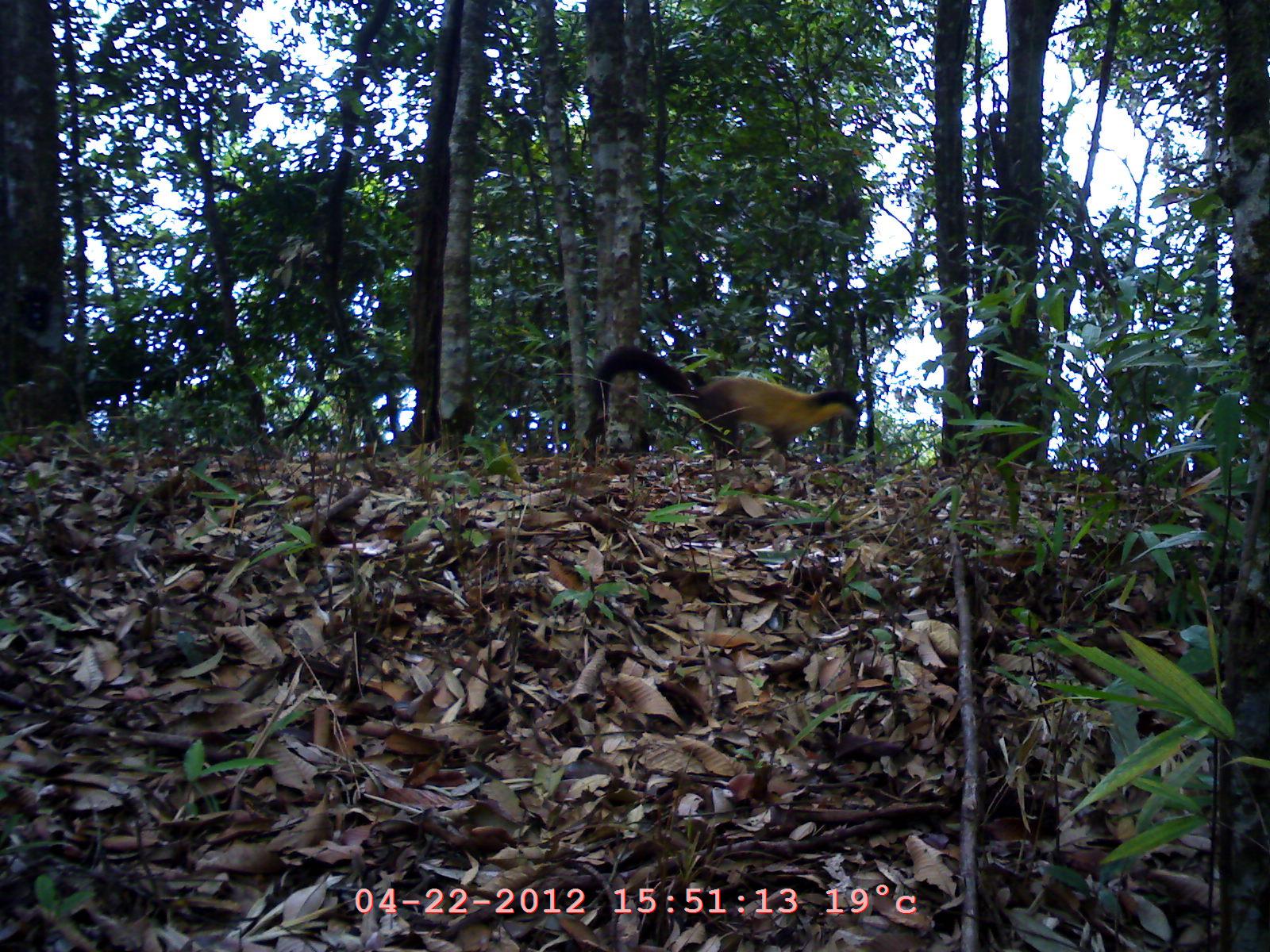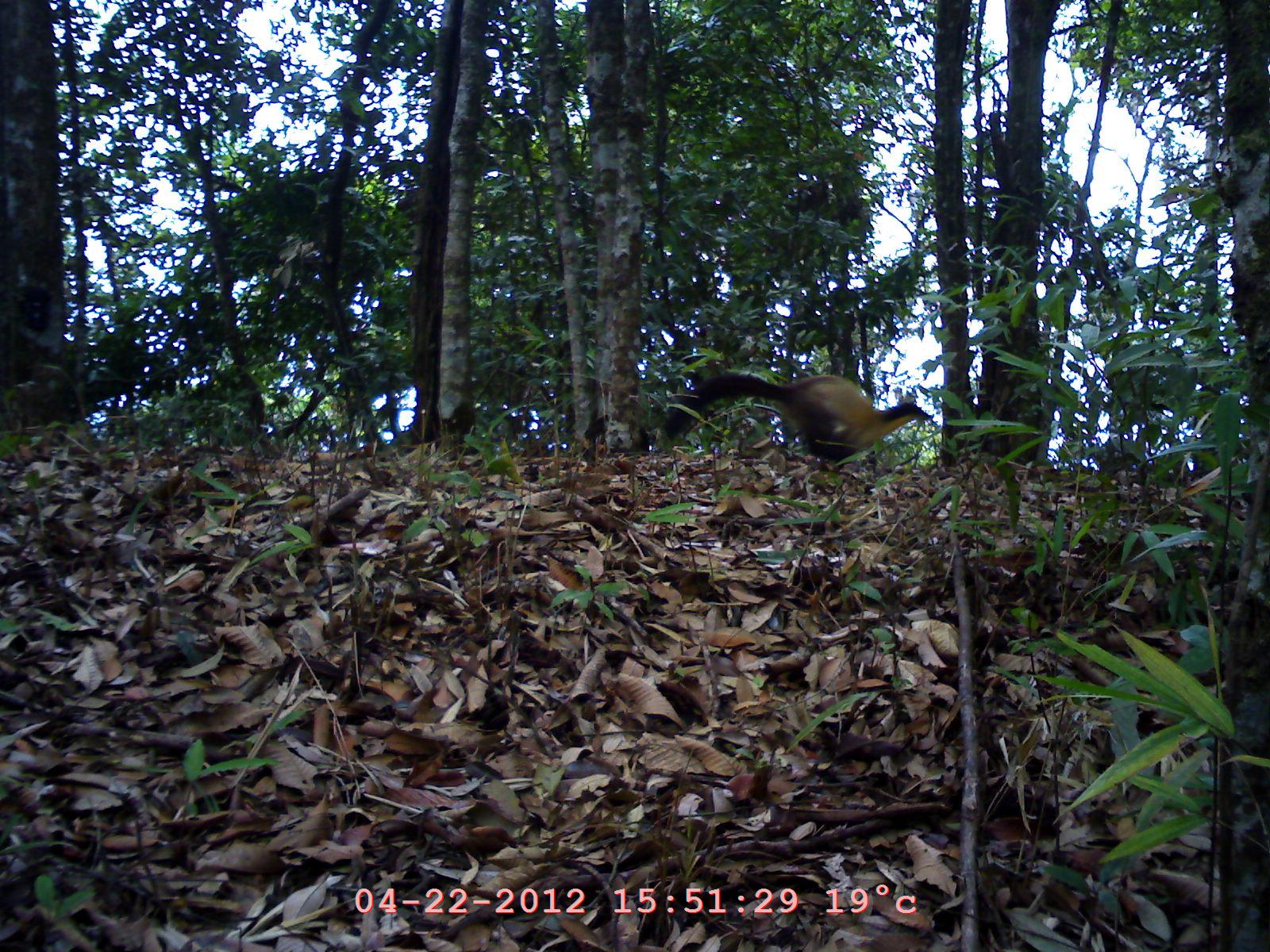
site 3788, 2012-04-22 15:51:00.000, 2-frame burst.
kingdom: Animalia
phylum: Chordata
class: Mammalia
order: Carnivora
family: Mustelidae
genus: Martes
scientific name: Martes flavigula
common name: yellow-throated marten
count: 1